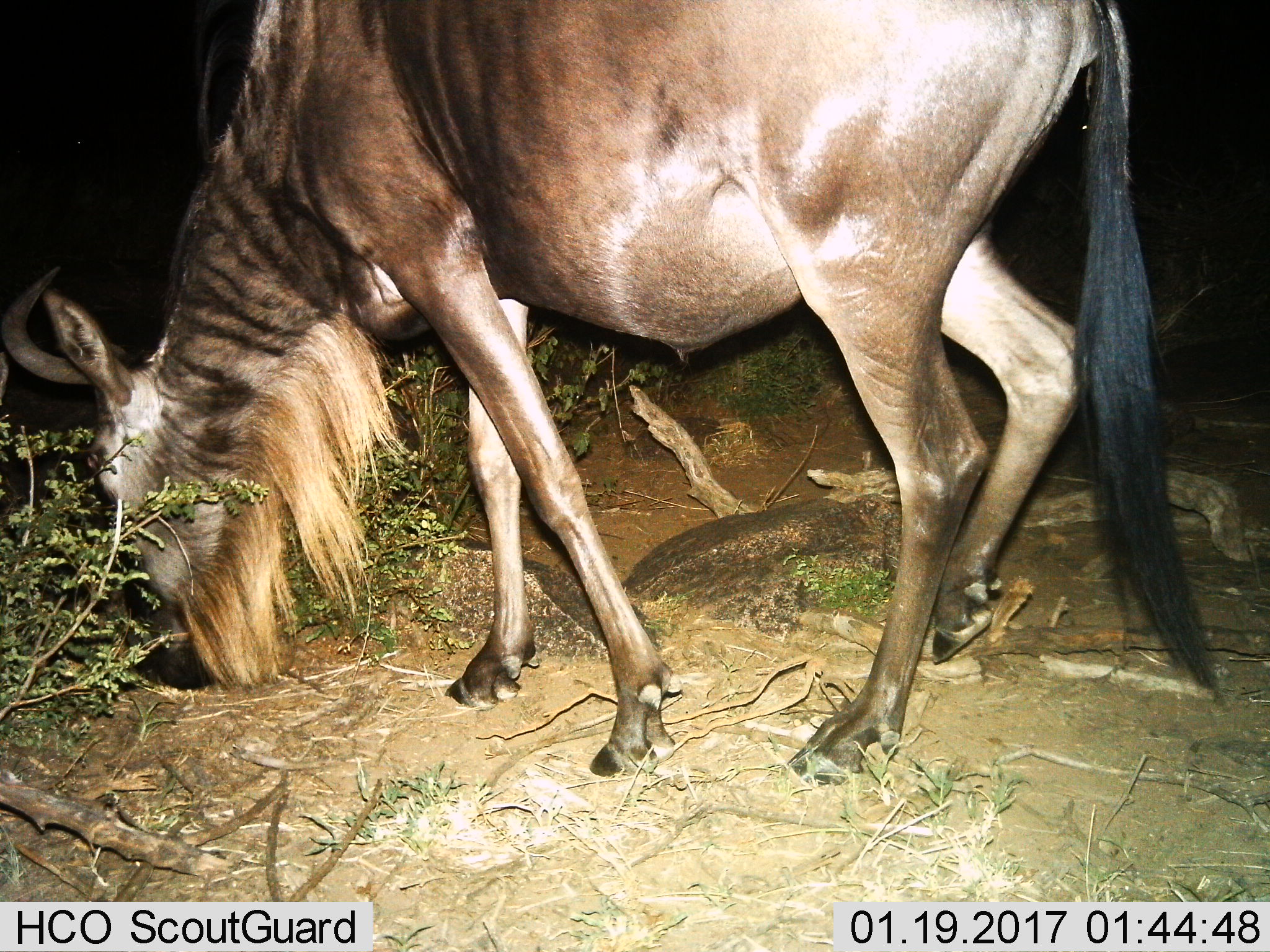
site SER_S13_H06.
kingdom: Animalia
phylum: Chordata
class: Mammalia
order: Artiodactyla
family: Bovidae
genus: Connochaetes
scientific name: Connochaetes taurinus taurinus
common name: blue wildebeest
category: wildebeestblue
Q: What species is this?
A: Wildebeestblue (blue wildebeest) (Connochaetes taurinus taurinus).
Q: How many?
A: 1.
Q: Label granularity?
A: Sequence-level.